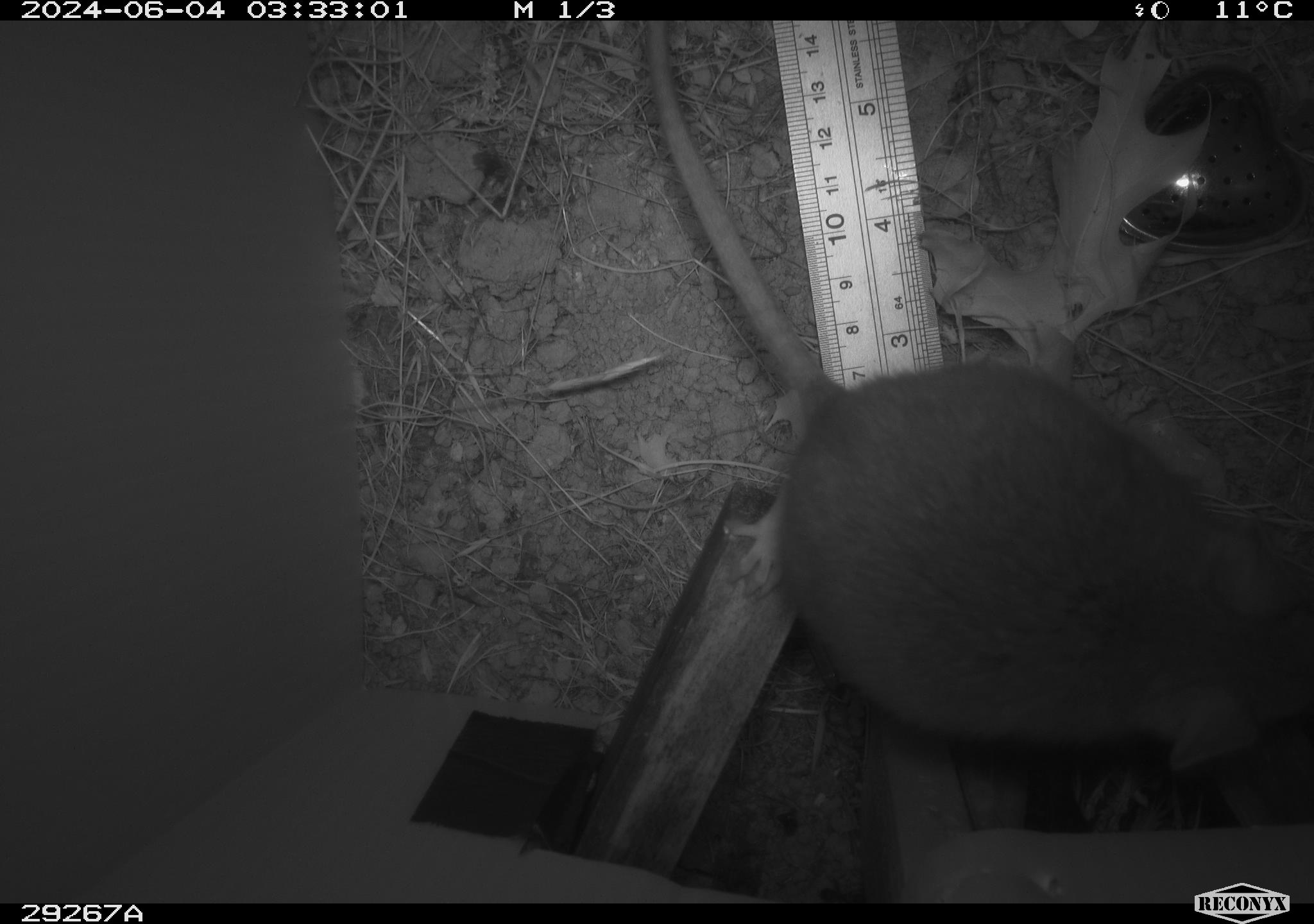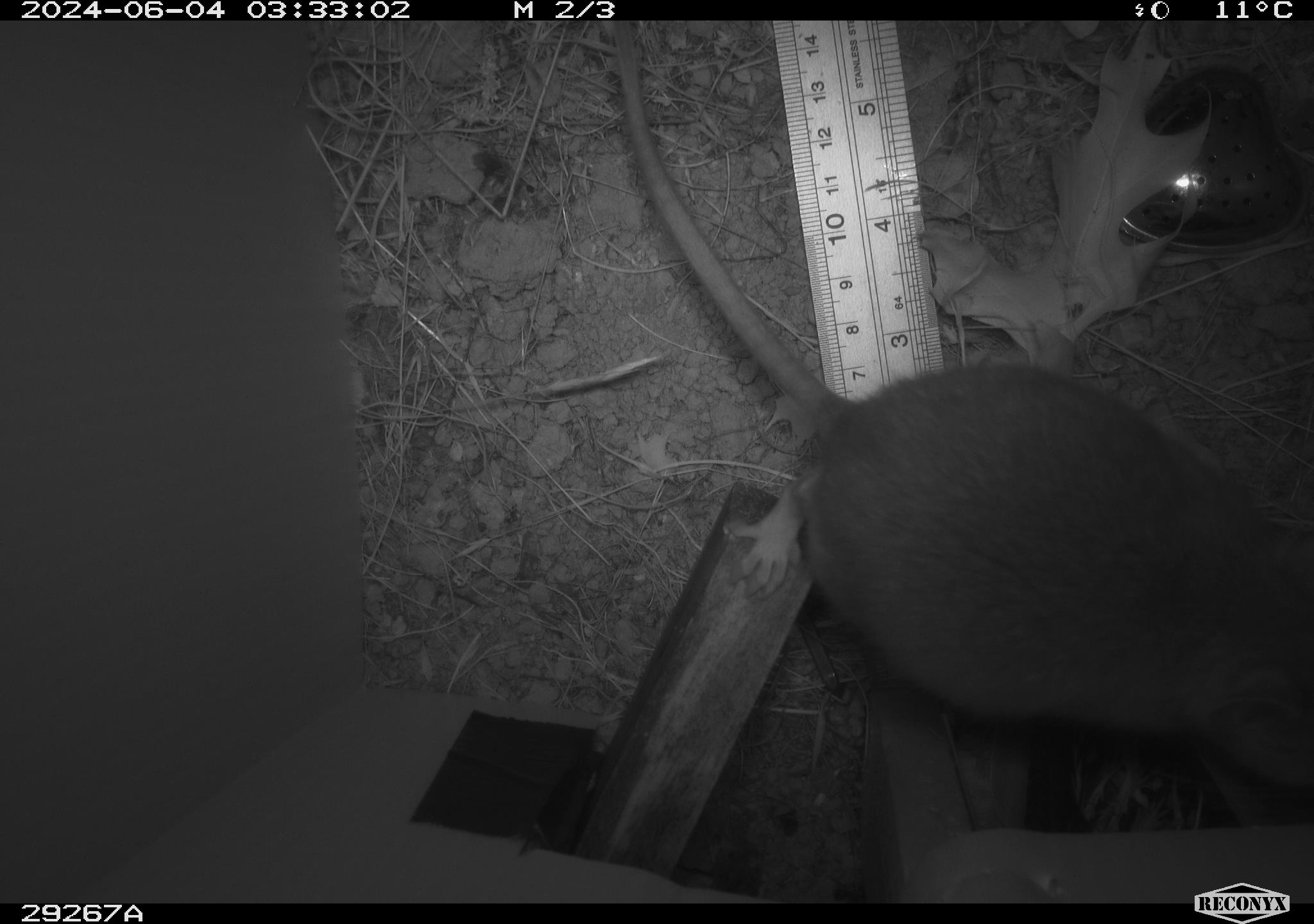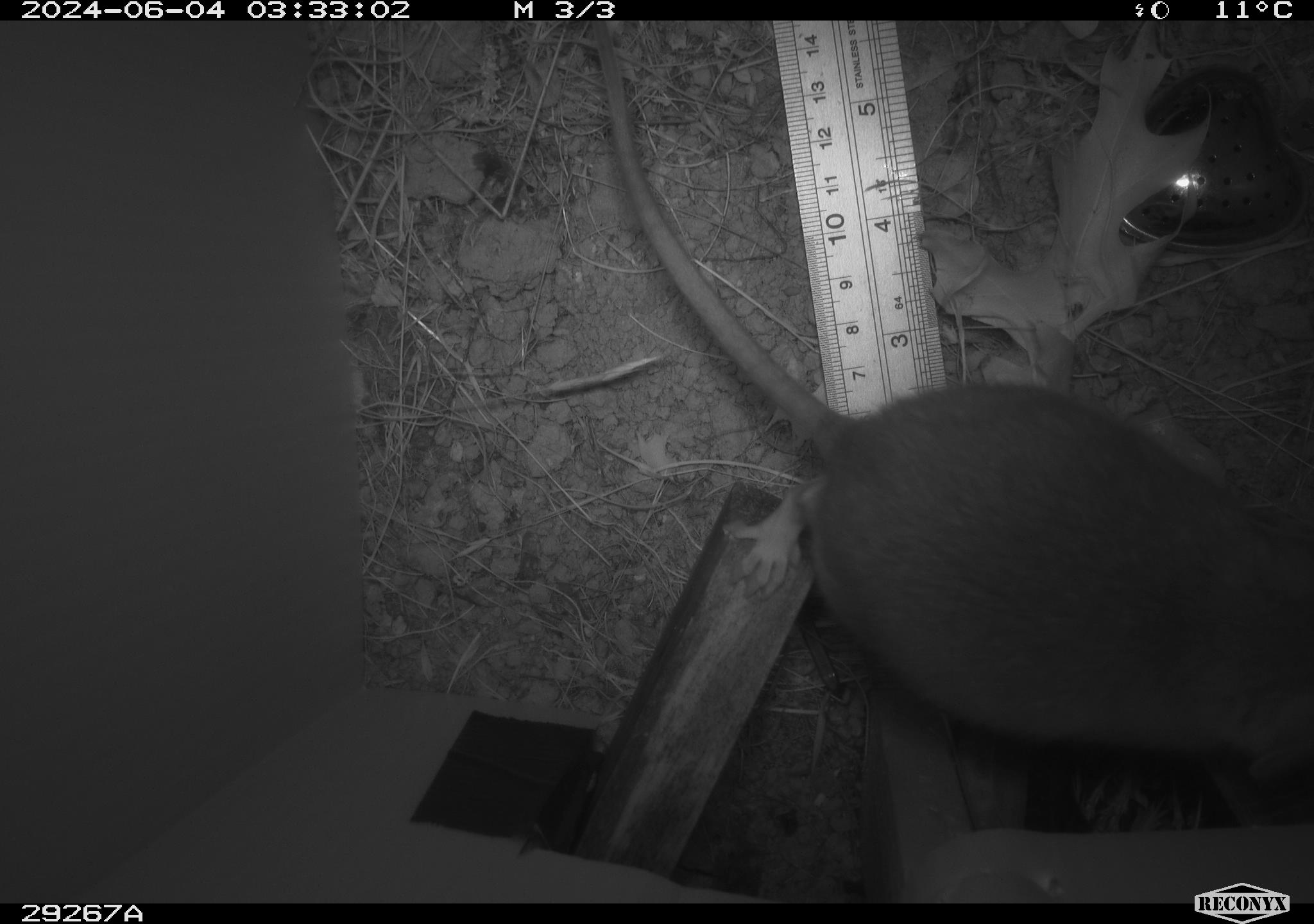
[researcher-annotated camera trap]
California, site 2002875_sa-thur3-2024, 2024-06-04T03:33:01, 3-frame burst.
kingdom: Animalia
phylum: Chordata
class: Mammalia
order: Rodentia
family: Cricetidae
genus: Neotoma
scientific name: Neotoma fuscipes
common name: dusky-footed woodrat